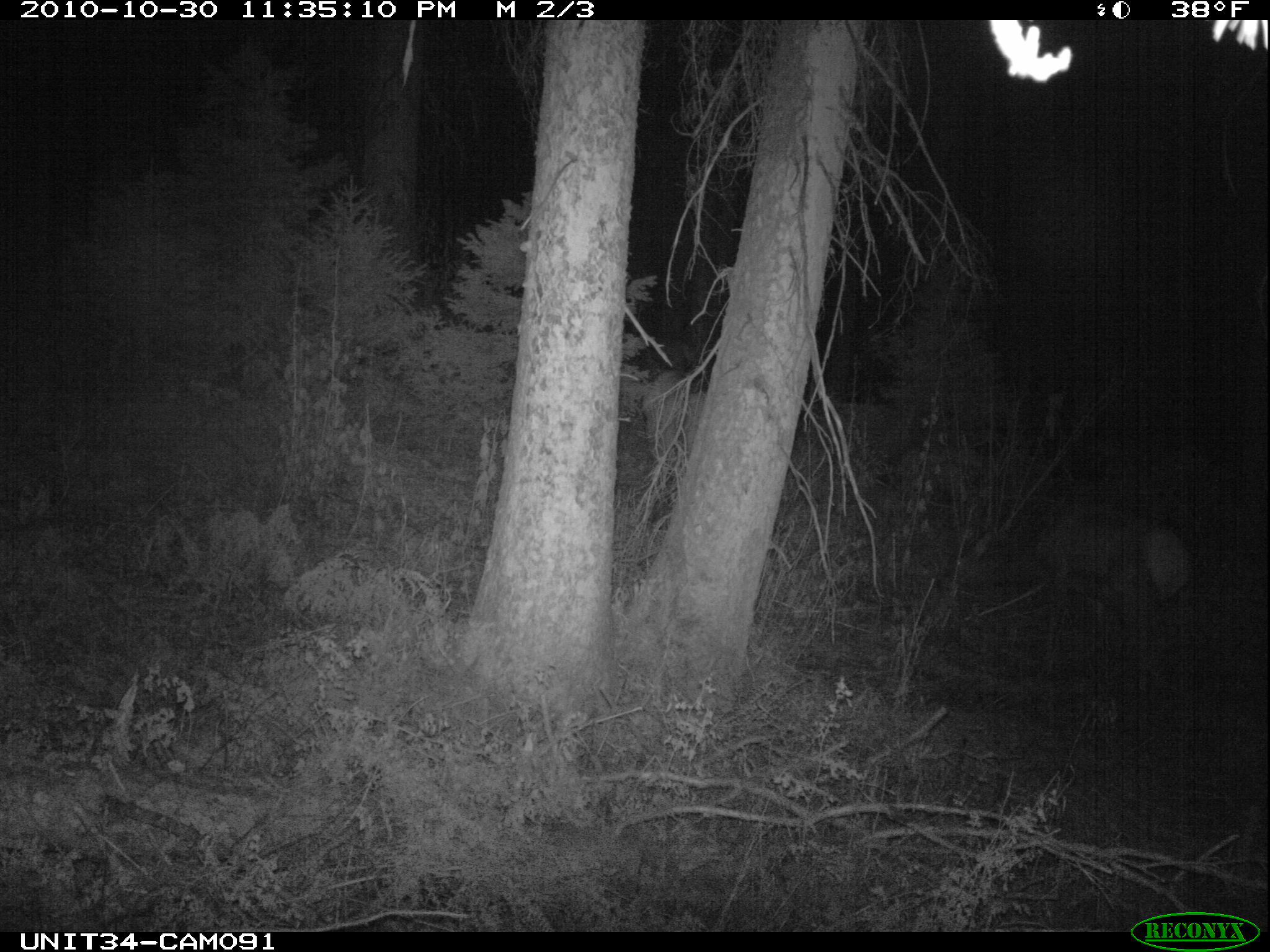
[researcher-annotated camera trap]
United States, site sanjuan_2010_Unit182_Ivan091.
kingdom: Animalia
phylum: Chordata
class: Mammalia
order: Artiodactyla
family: Cervidae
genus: Cervus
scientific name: Cervus elaphus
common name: red deer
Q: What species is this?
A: Cervus elaphus (red deer).